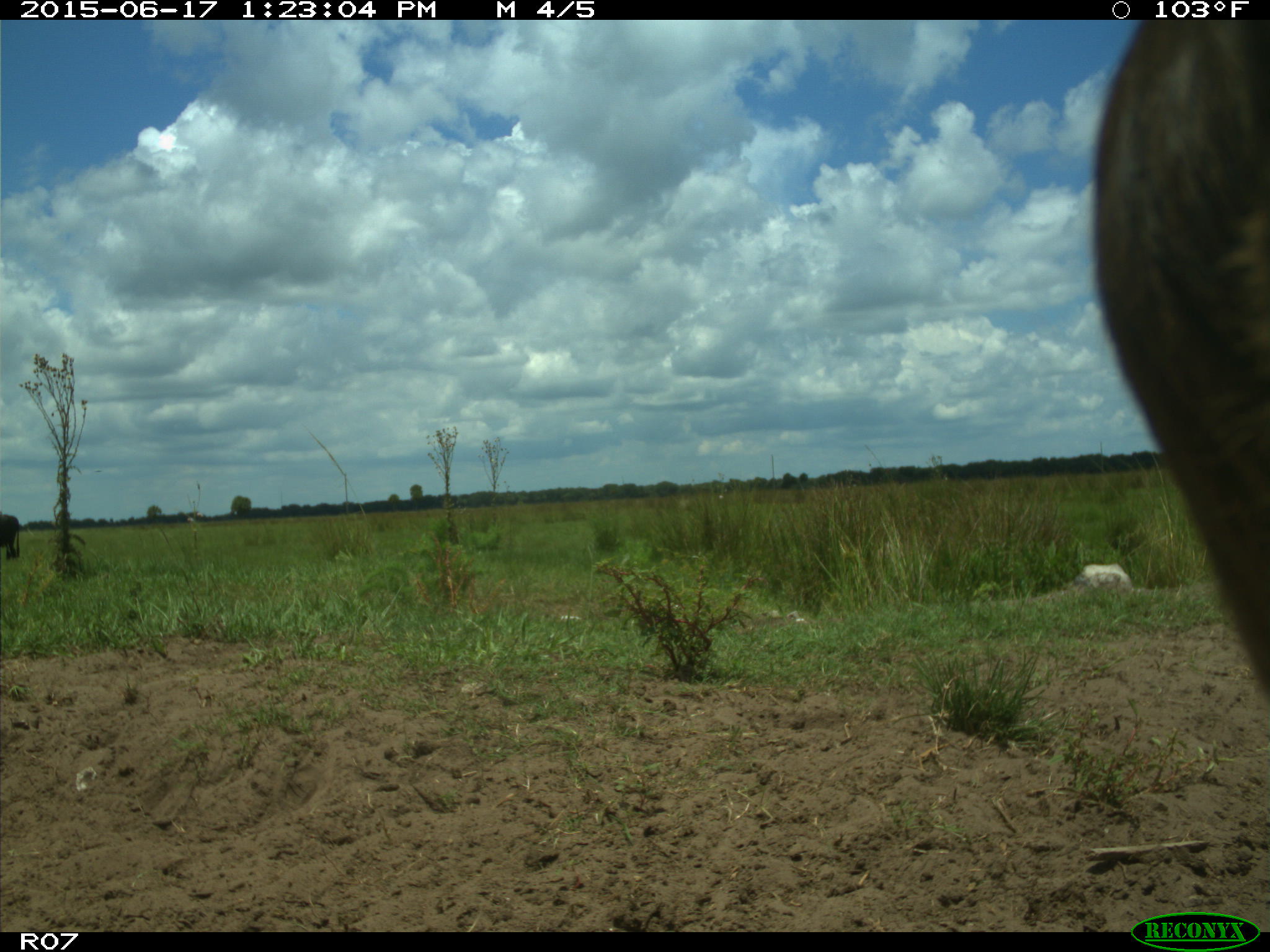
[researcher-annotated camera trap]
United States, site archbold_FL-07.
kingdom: Animalia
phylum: Chordata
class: Mammalia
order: Artiodactyla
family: Bovidae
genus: Bos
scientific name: Bos taurus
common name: domestic cow